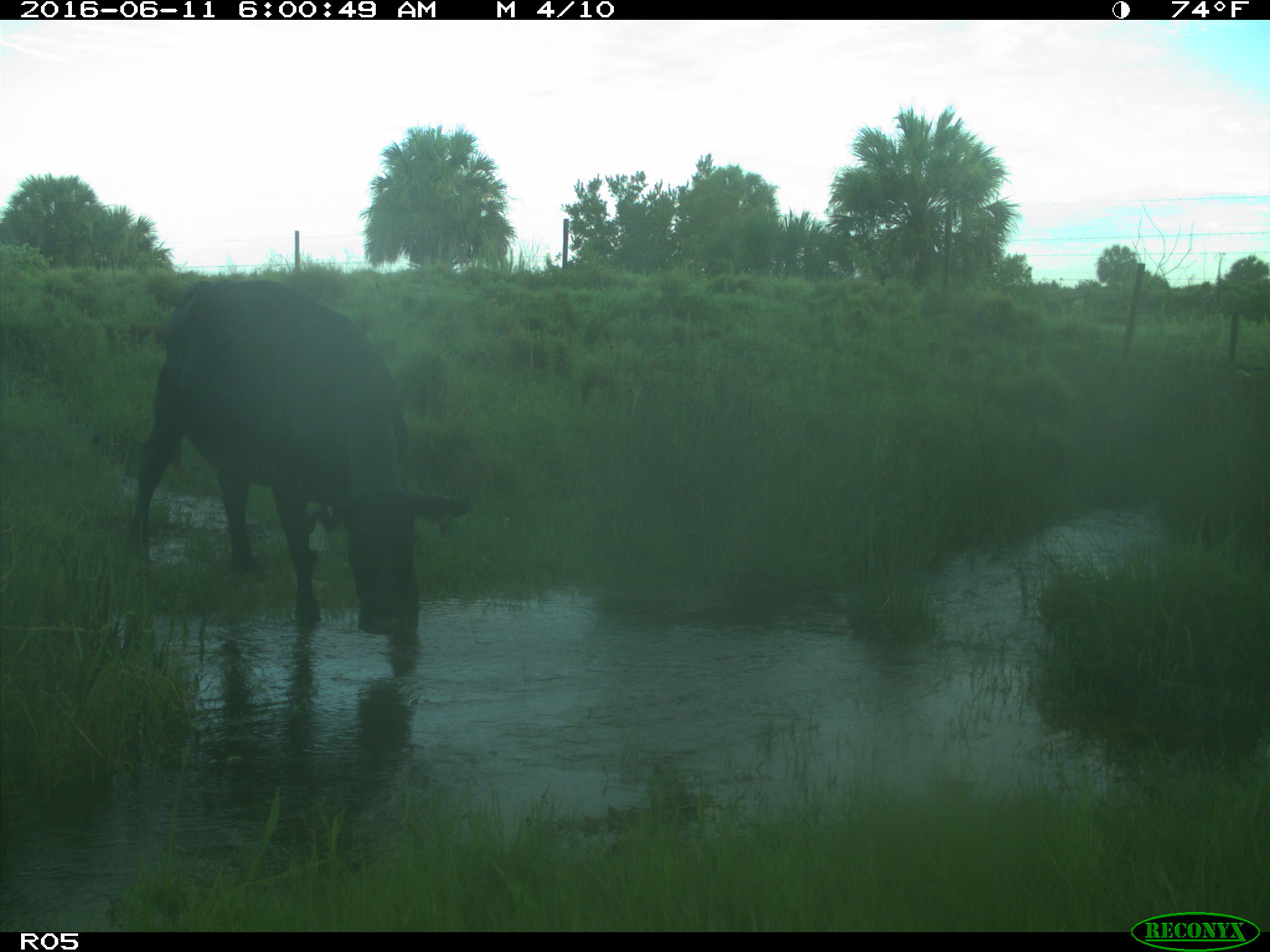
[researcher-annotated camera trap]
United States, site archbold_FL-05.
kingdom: Animalia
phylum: Chordata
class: Mammalia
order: Artiodactyla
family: Bovidae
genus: Bos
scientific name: Bos taurus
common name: domestic cow